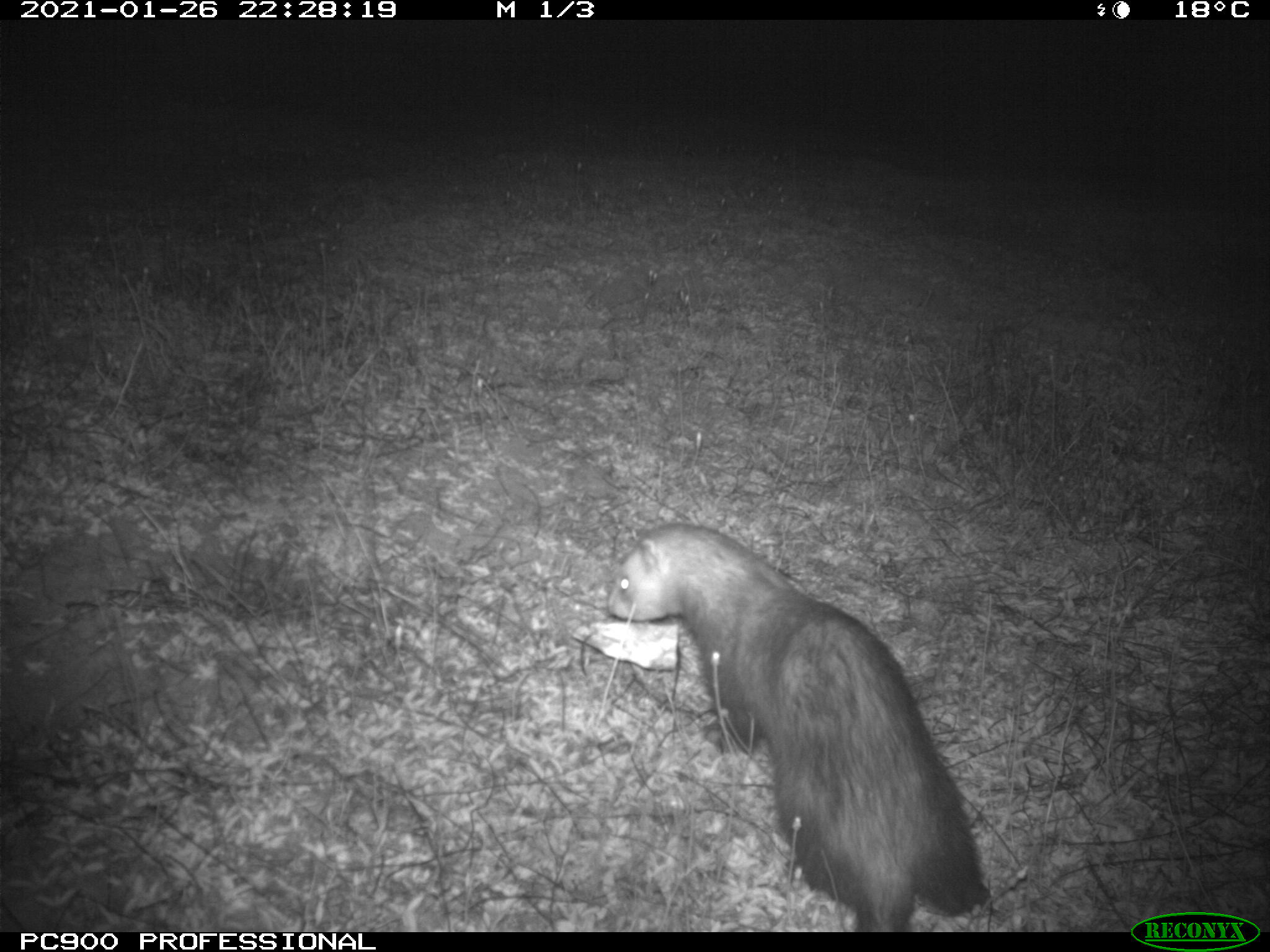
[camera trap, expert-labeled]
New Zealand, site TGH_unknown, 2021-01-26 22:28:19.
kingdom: Animalia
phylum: Chordata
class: Mammalia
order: Carnivora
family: Mustelidae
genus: Mustela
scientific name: Mustela furo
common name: ferret